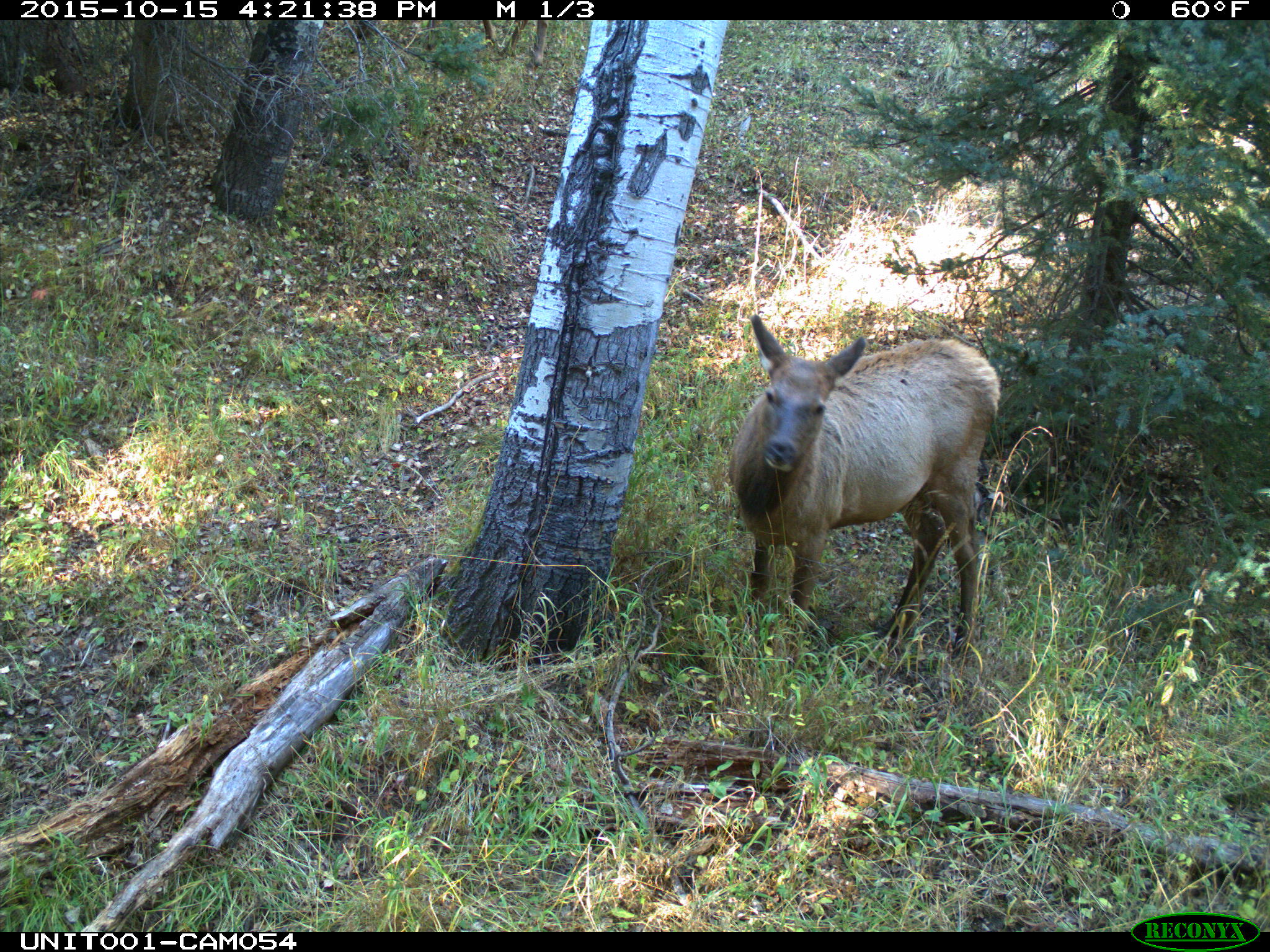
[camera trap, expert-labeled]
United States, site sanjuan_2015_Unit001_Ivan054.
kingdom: Animalia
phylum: Chordata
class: Mammalia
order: Artiodactyla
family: Cervidae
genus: Cervus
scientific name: Cervus elaphus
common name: red deer